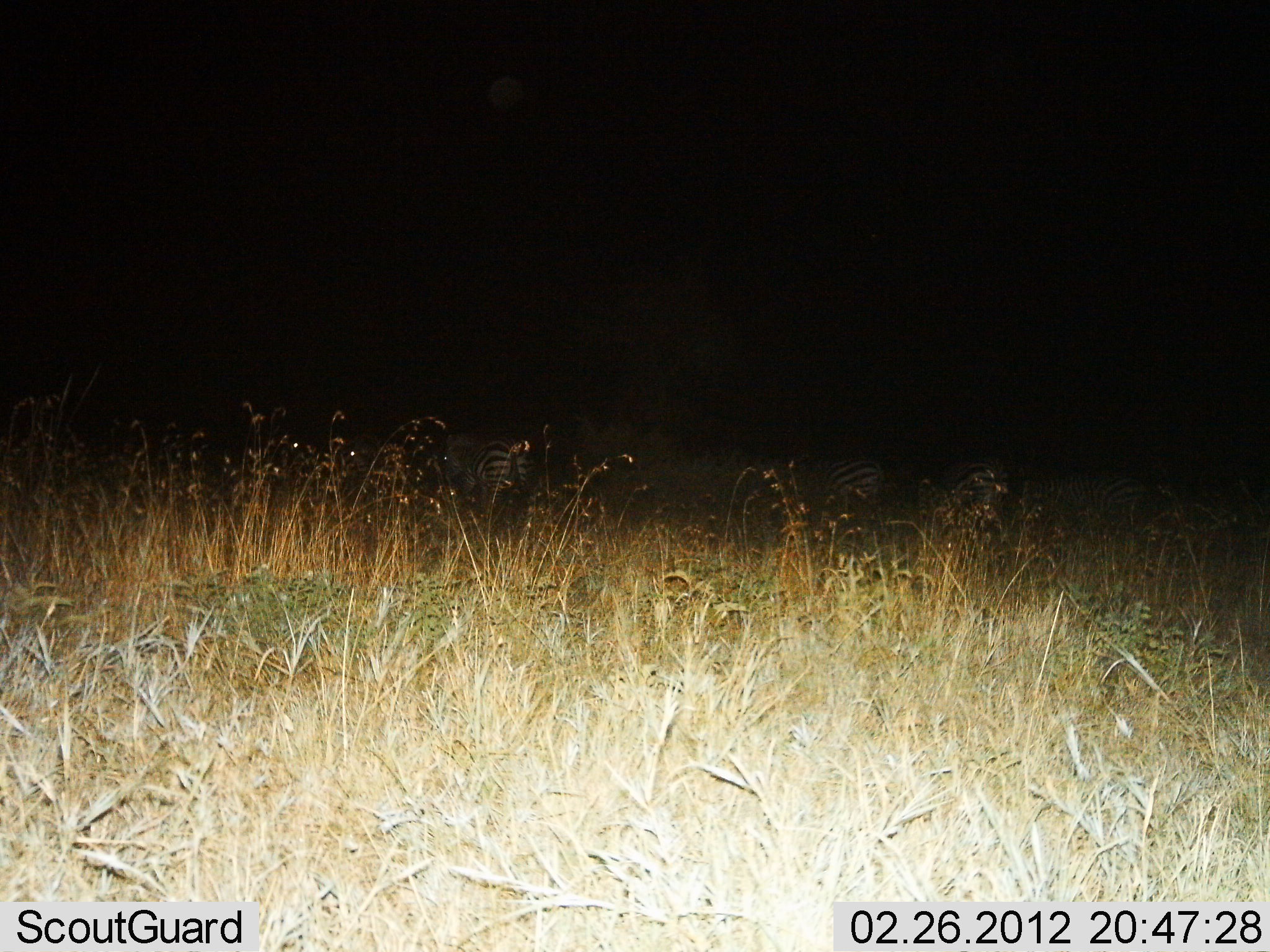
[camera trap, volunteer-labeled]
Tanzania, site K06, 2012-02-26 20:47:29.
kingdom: Animalia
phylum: Chordata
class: Mammalia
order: Perissodactyla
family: Equidae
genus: Equus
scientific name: Equus quagga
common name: plains zebra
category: zebra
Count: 4.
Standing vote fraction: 69%.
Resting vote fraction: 15%.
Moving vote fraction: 23%.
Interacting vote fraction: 0%.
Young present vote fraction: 0%.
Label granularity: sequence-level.